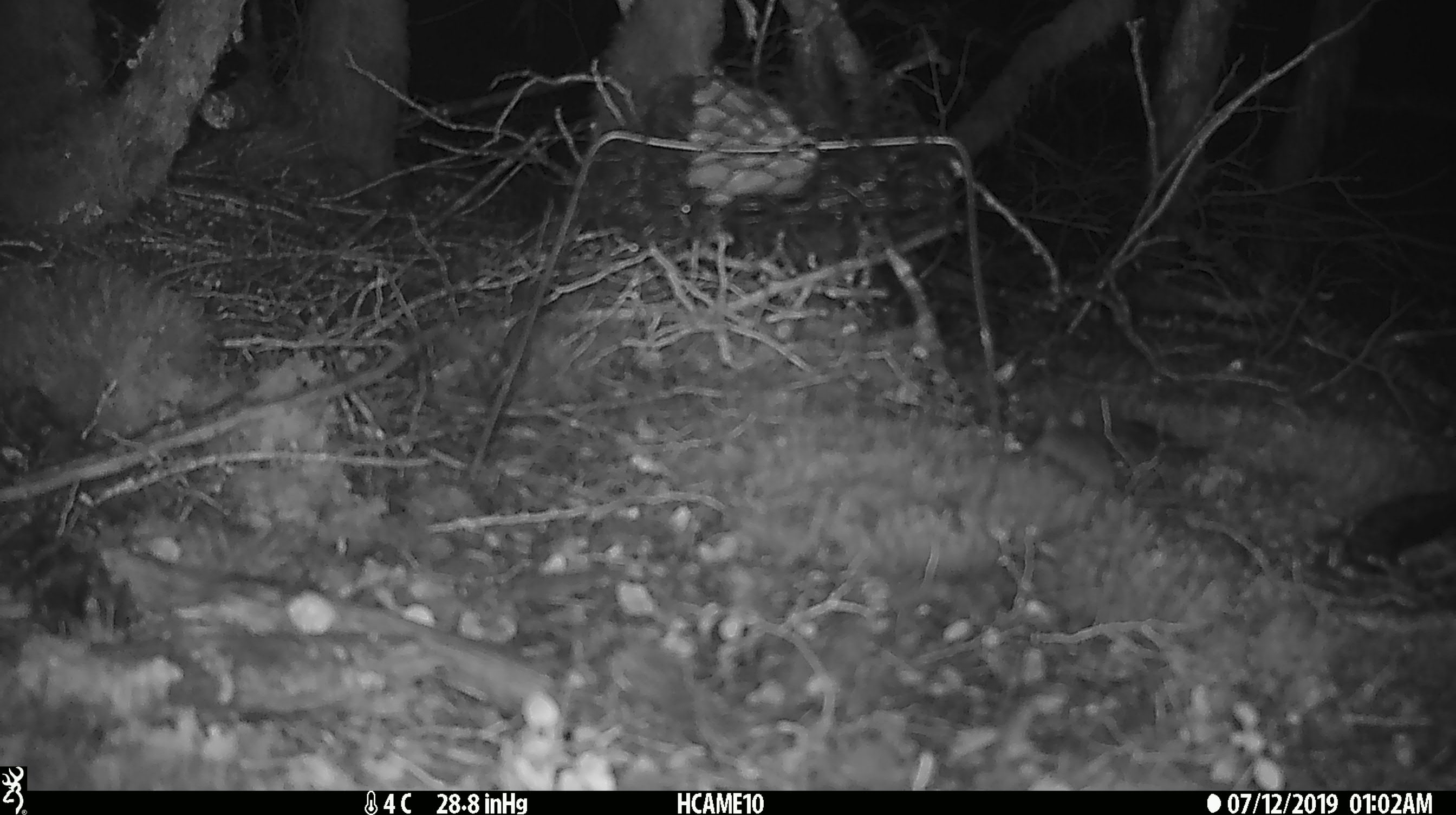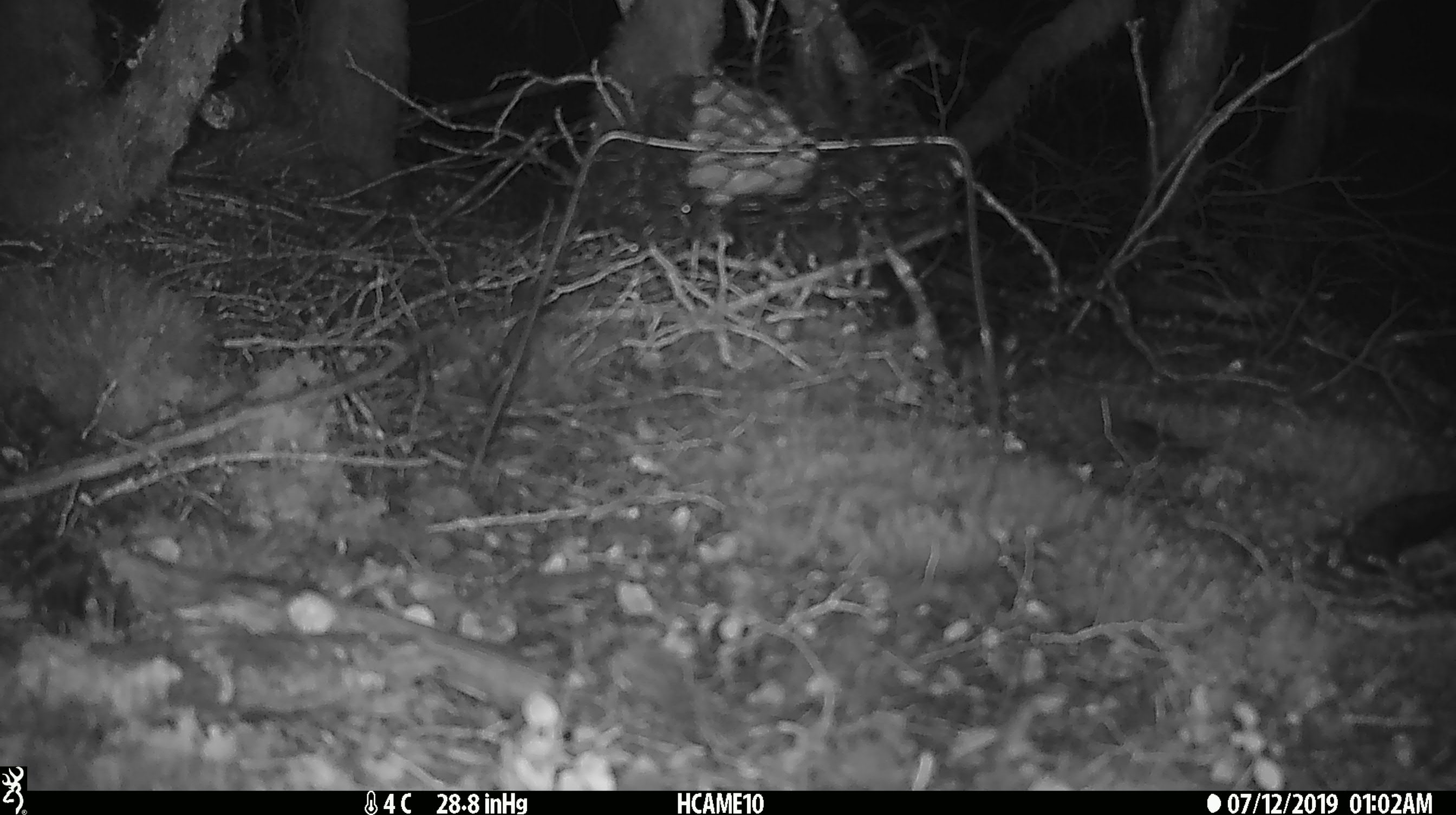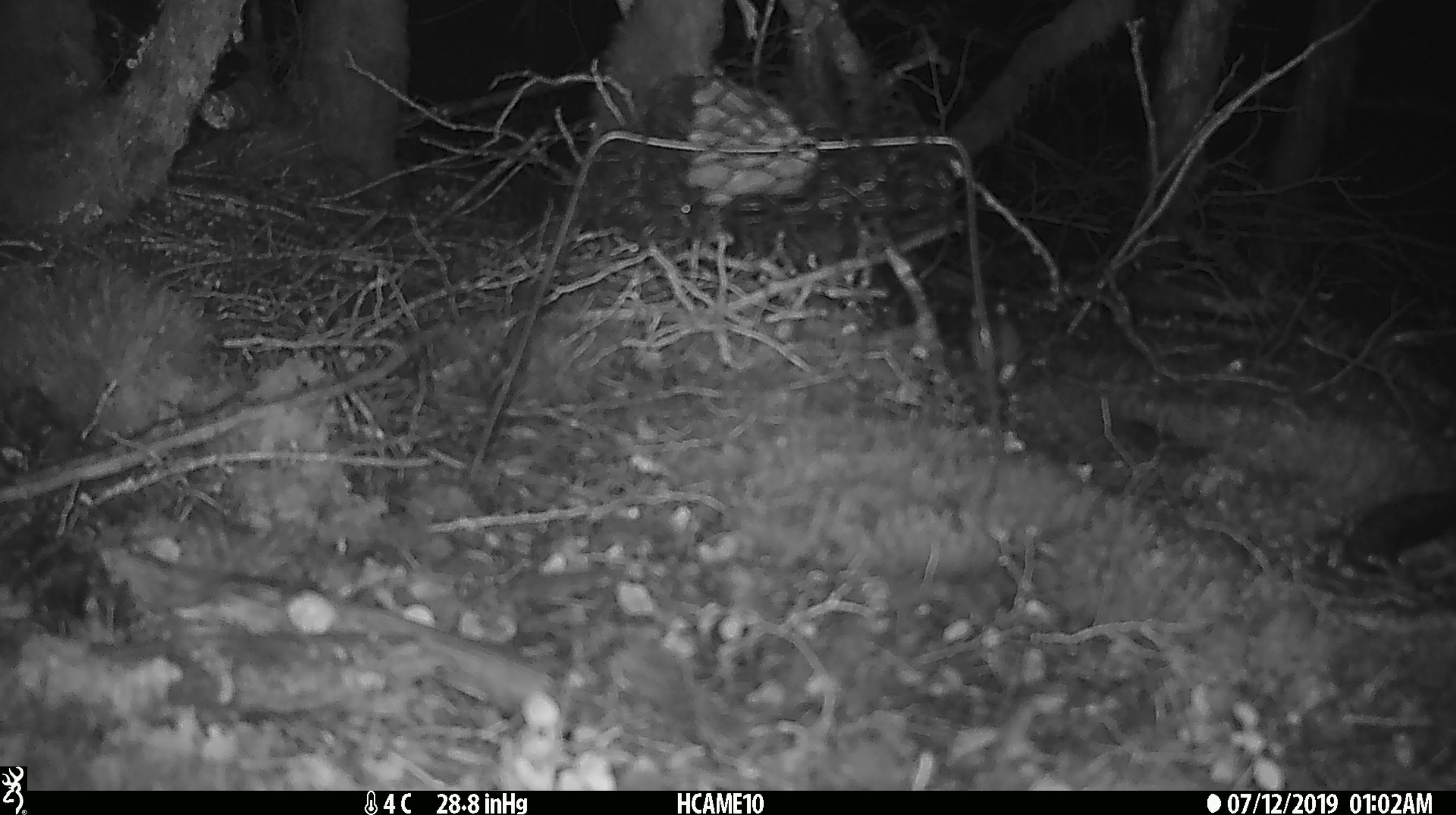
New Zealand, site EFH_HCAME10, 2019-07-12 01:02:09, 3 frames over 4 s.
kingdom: Animalia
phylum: Chordata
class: Mammalia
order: Rodentia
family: Muridae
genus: Mus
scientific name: Mus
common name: mouse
Mouse (Mus).